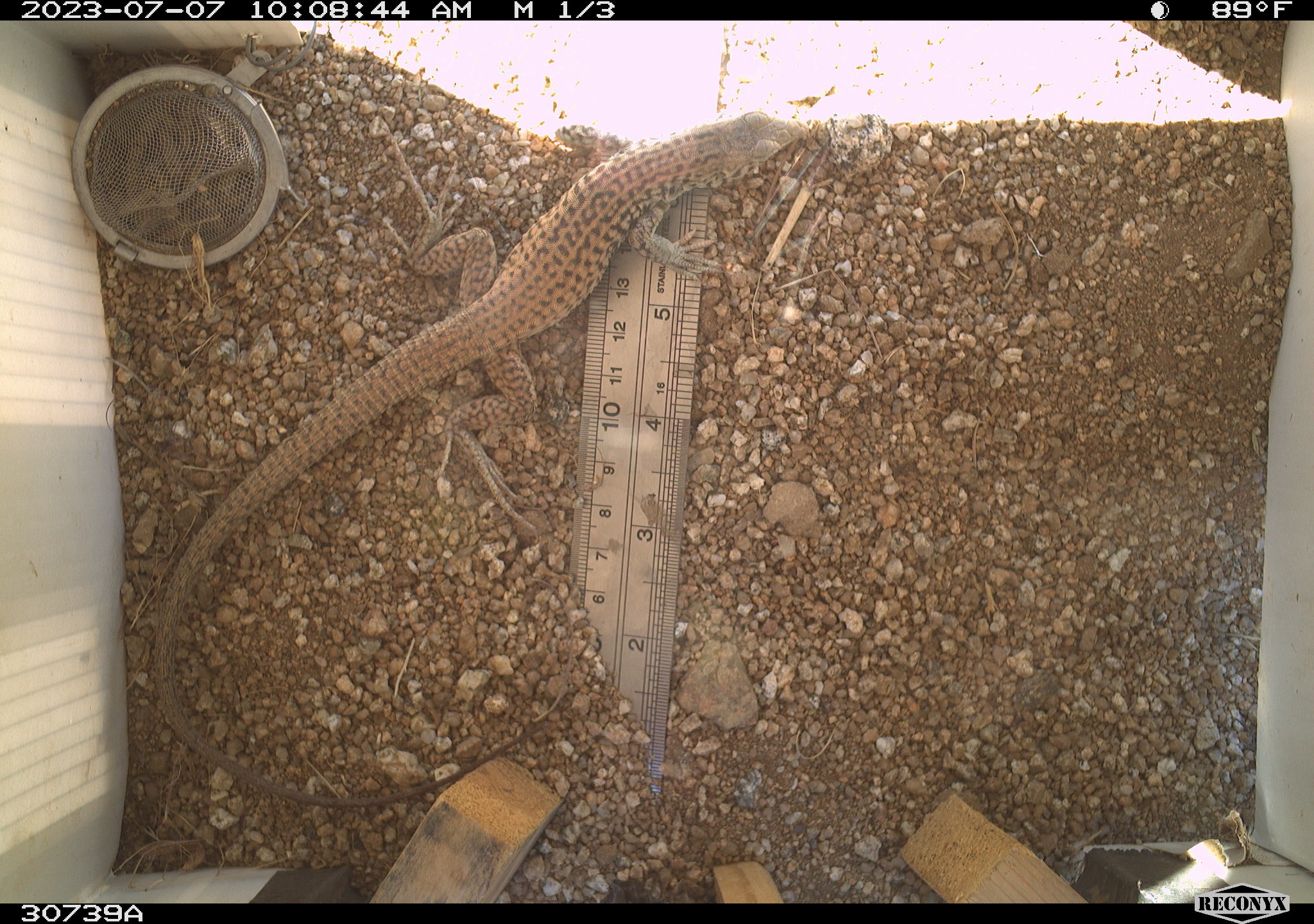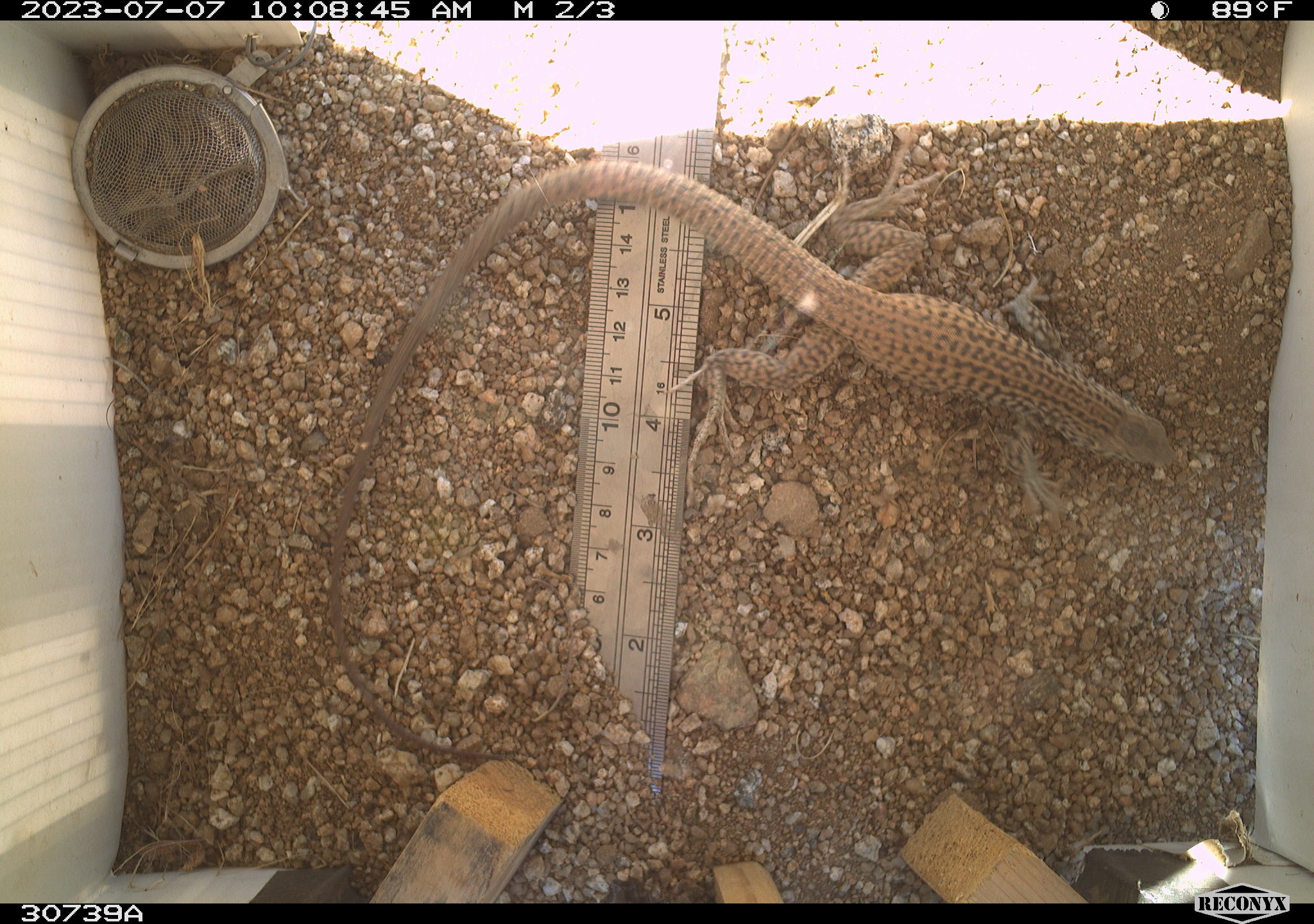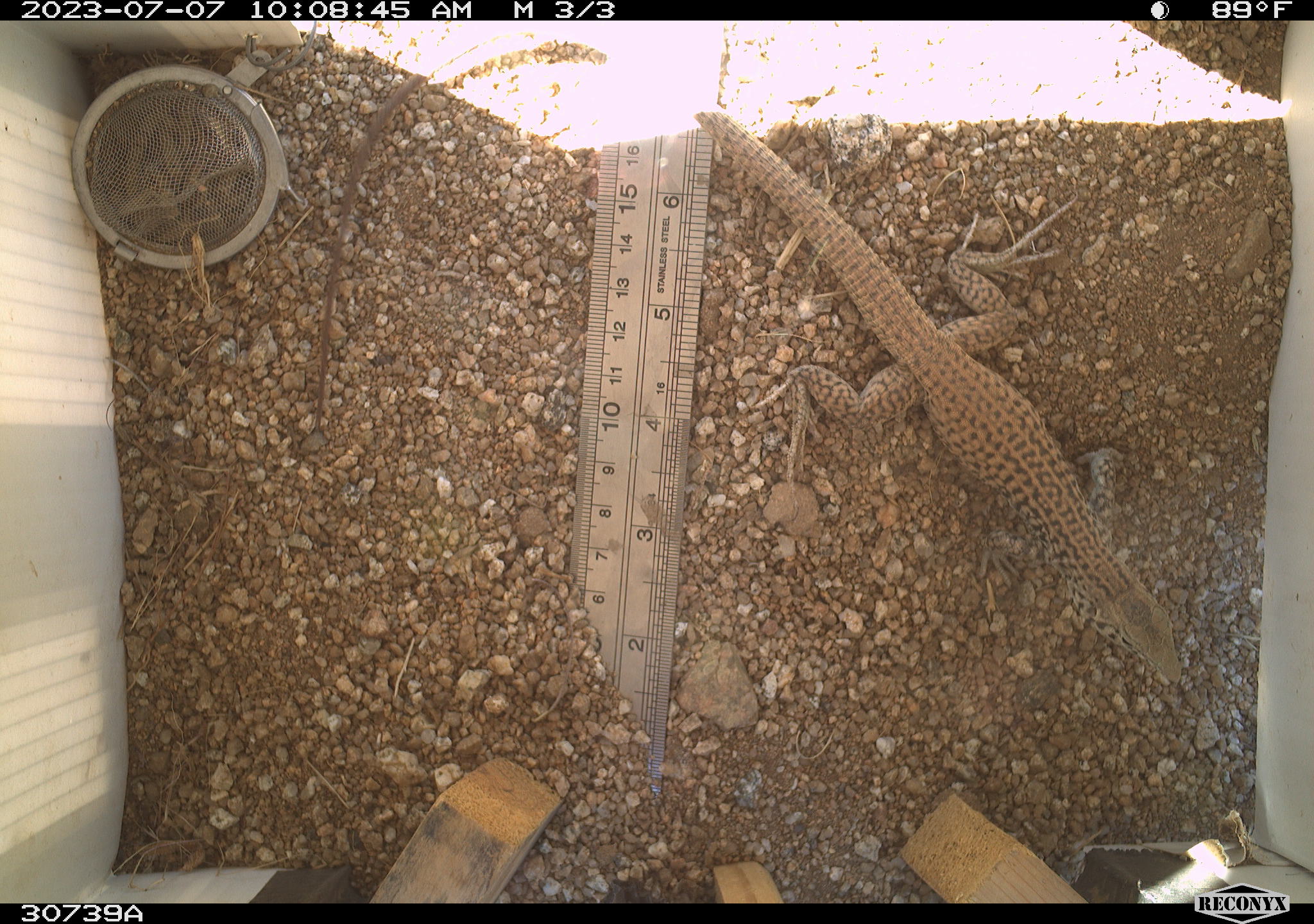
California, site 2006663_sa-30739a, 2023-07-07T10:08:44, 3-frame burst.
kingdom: Animalia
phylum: Chordata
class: Reptilia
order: Squamata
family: Teiidae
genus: Aspidoscelis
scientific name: Aspidoscelis tigris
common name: western whiptail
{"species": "western whiptail (Aspidoscelis tigris)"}